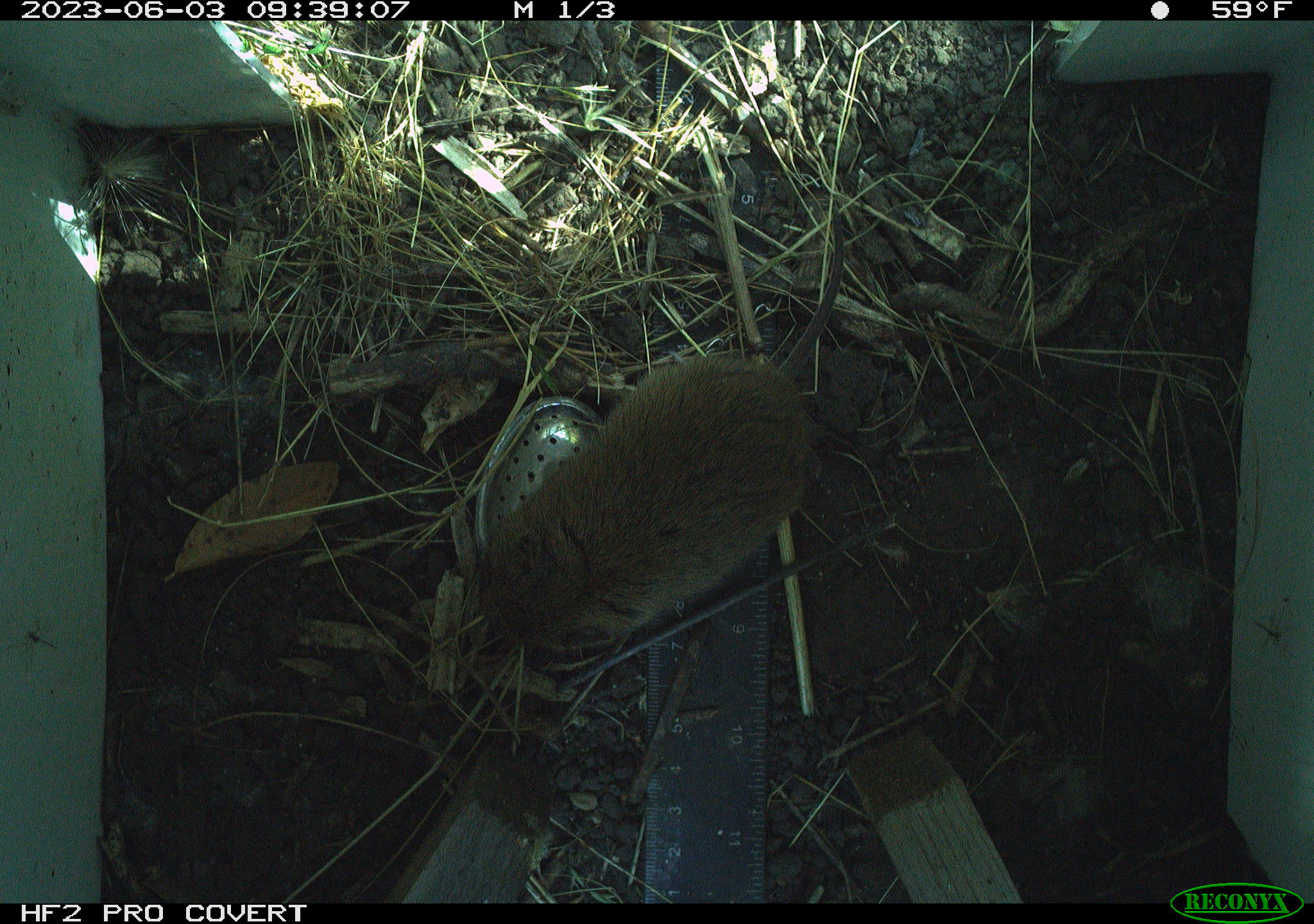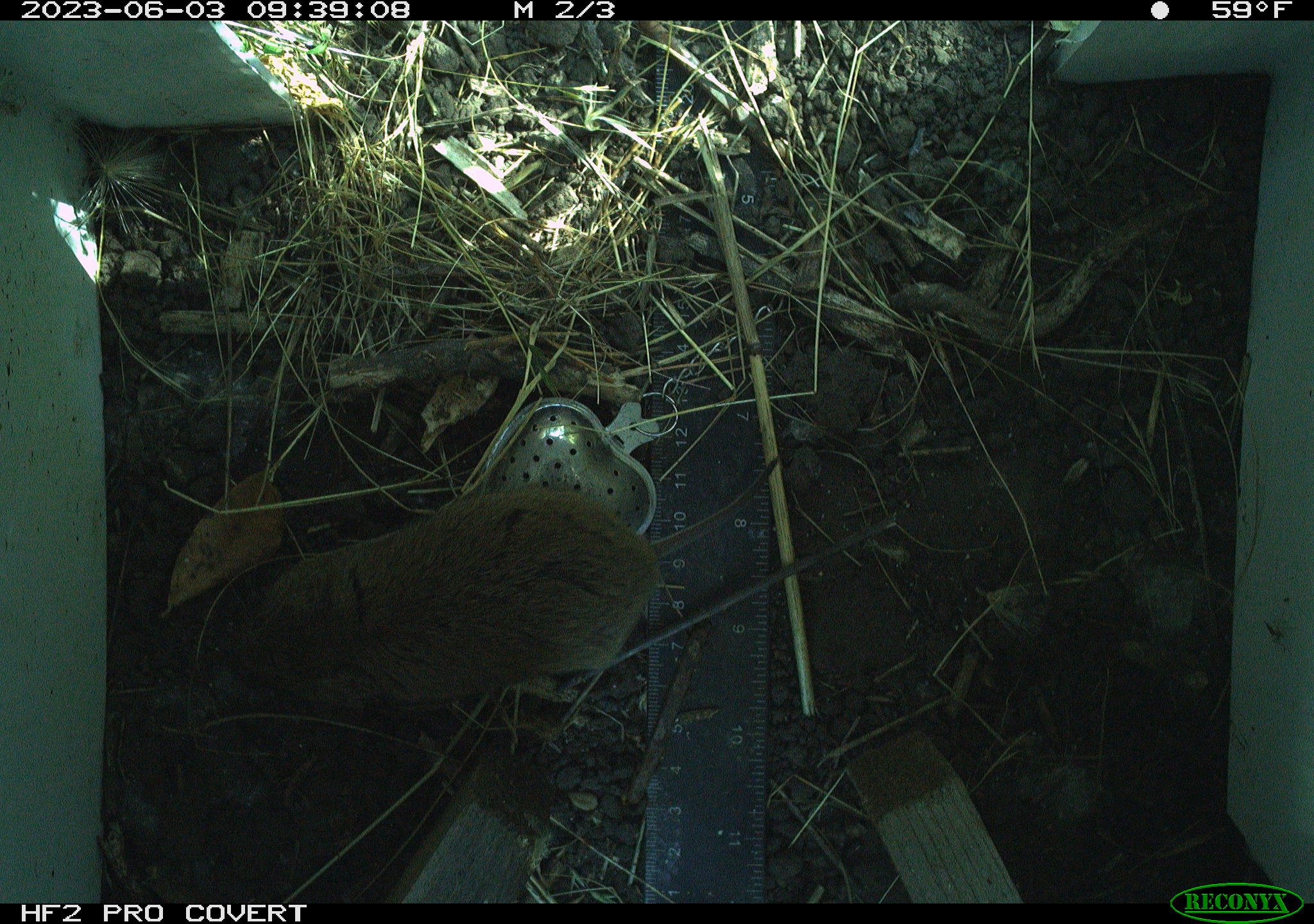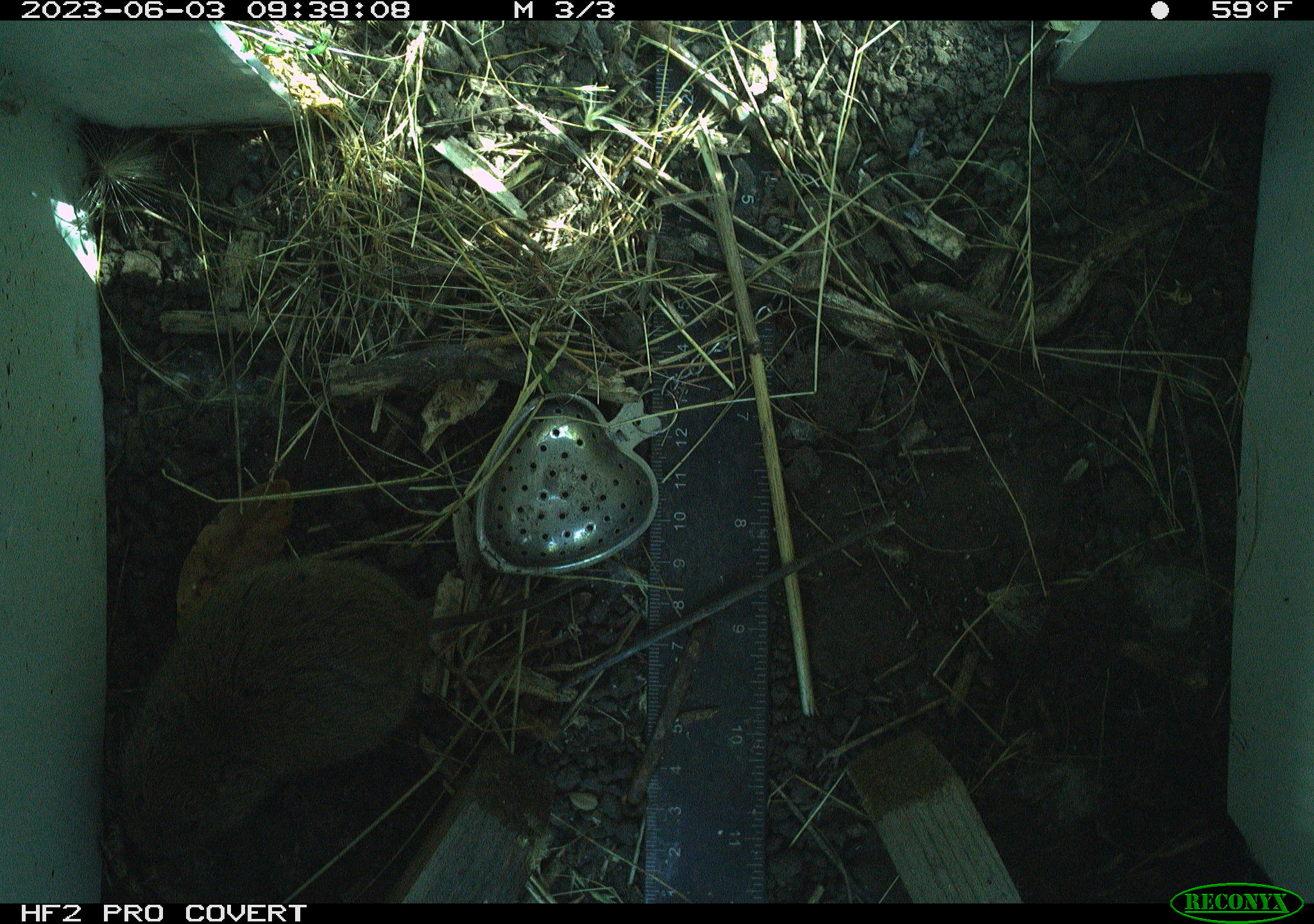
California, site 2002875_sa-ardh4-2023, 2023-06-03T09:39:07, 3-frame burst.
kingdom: Animalia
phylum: Chordata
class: Mammalia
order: Rodentia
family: Cricetidae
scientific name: Arvicolinae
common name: voles, lemmings, and muskrats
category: arvicolinae subfamily